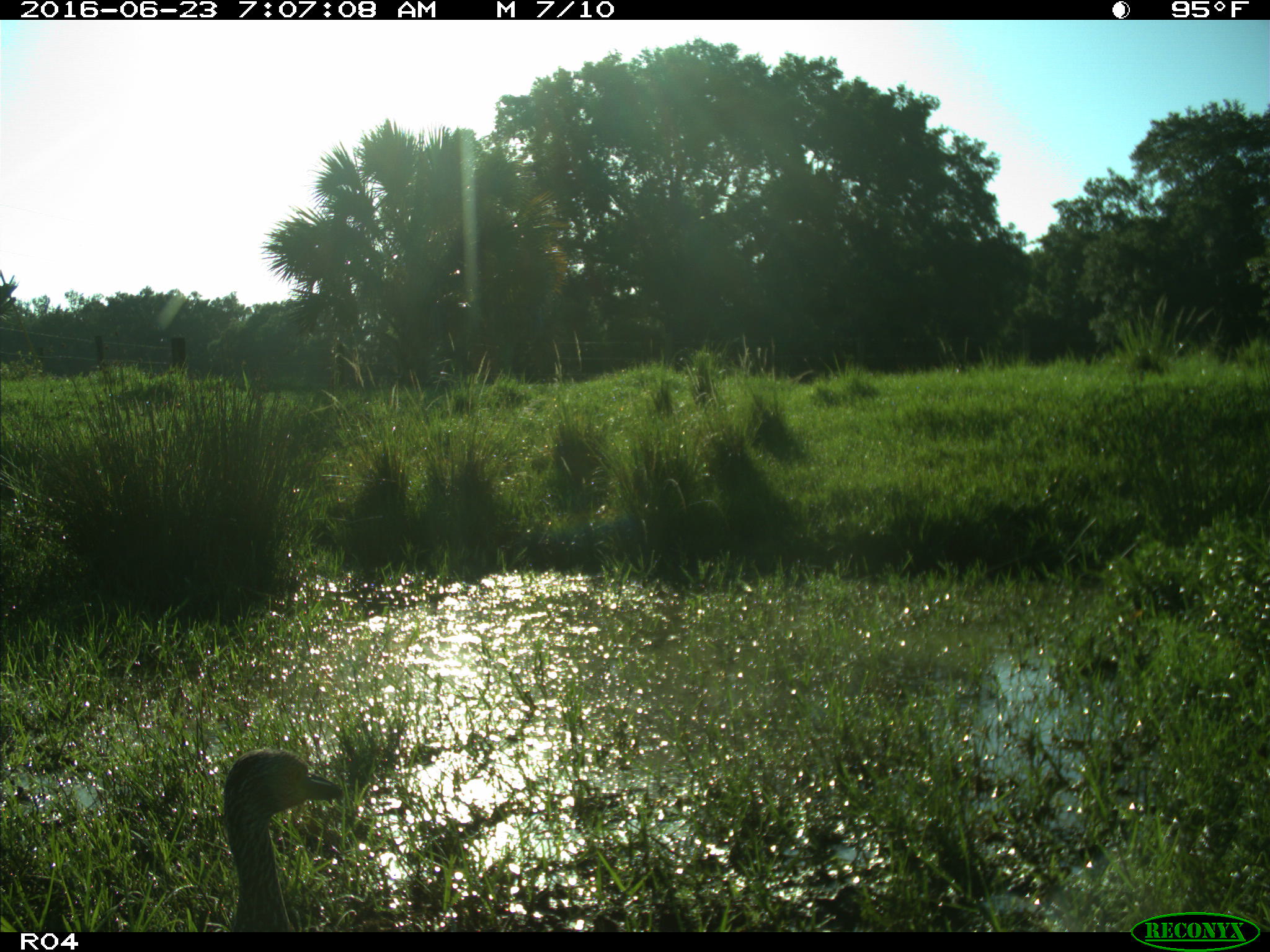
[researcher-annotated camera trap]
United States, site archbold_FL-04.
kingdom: Animalia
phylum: Chordata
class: Aves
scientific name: Aves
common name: birds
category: unidentified bird